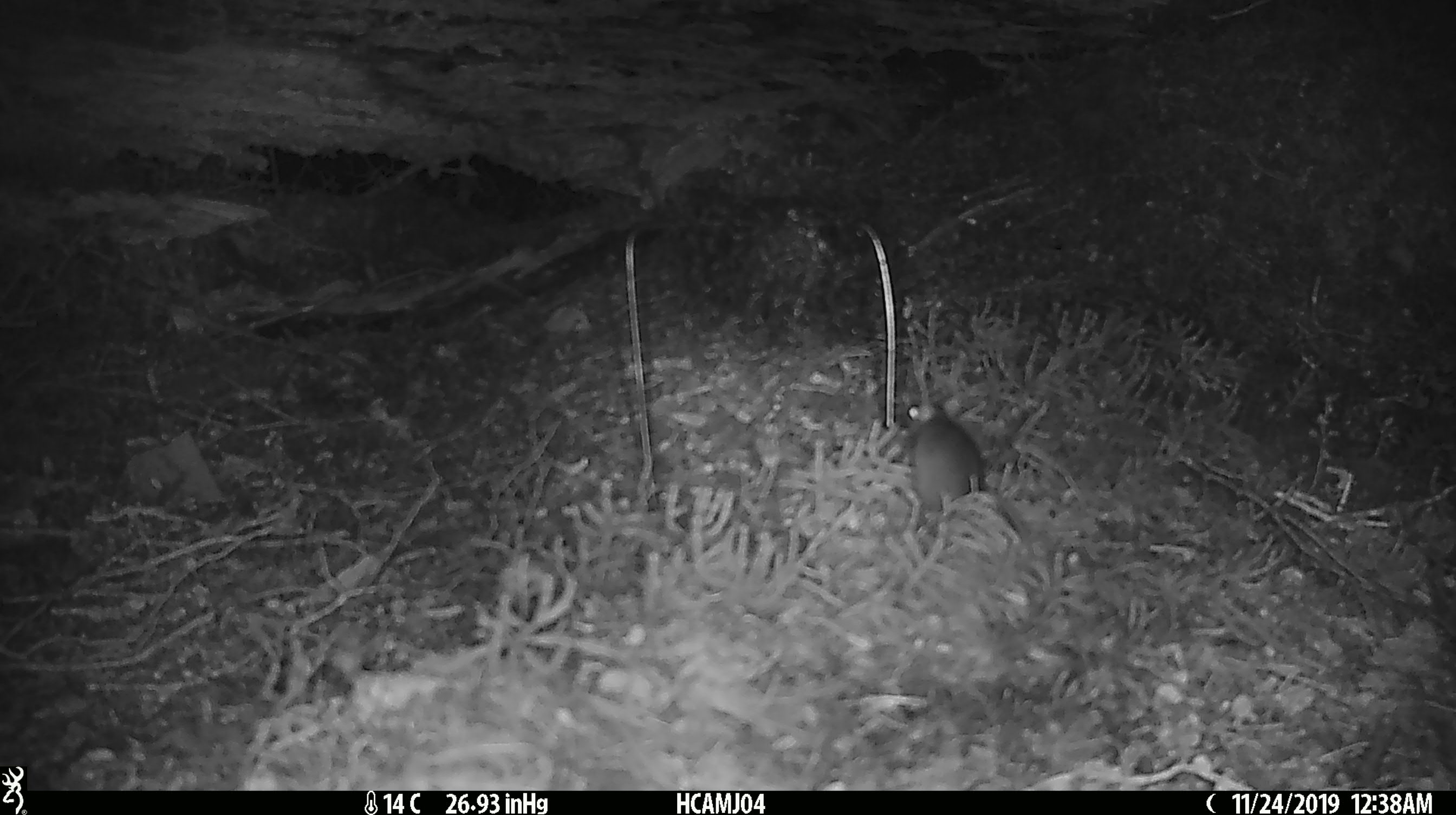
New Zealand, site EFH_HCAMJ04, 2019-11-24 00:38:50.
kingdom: Animalia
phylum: Chordata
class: Mammalia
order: Rodentia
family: Muridae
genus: Mus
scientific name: Mus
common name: mouse